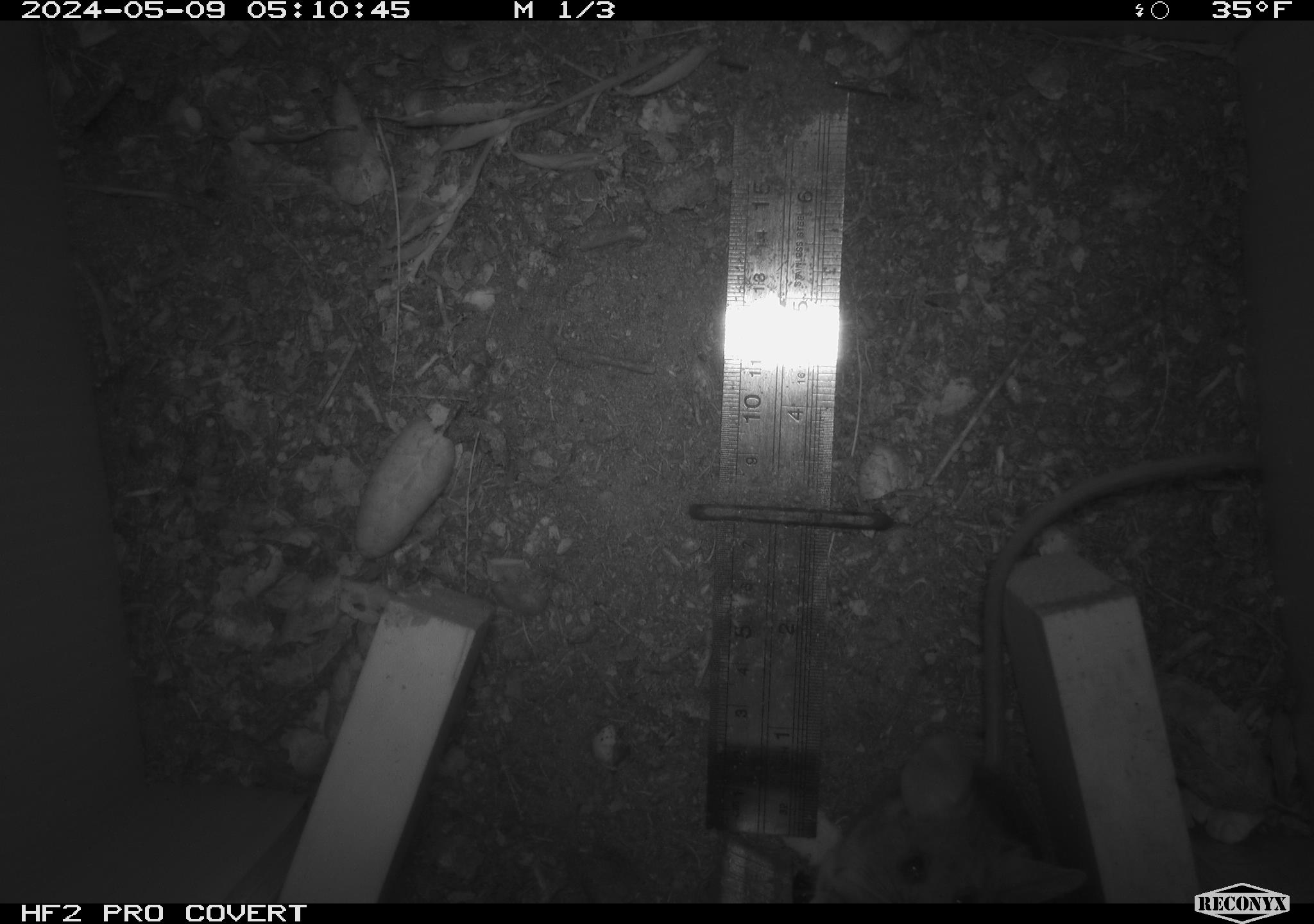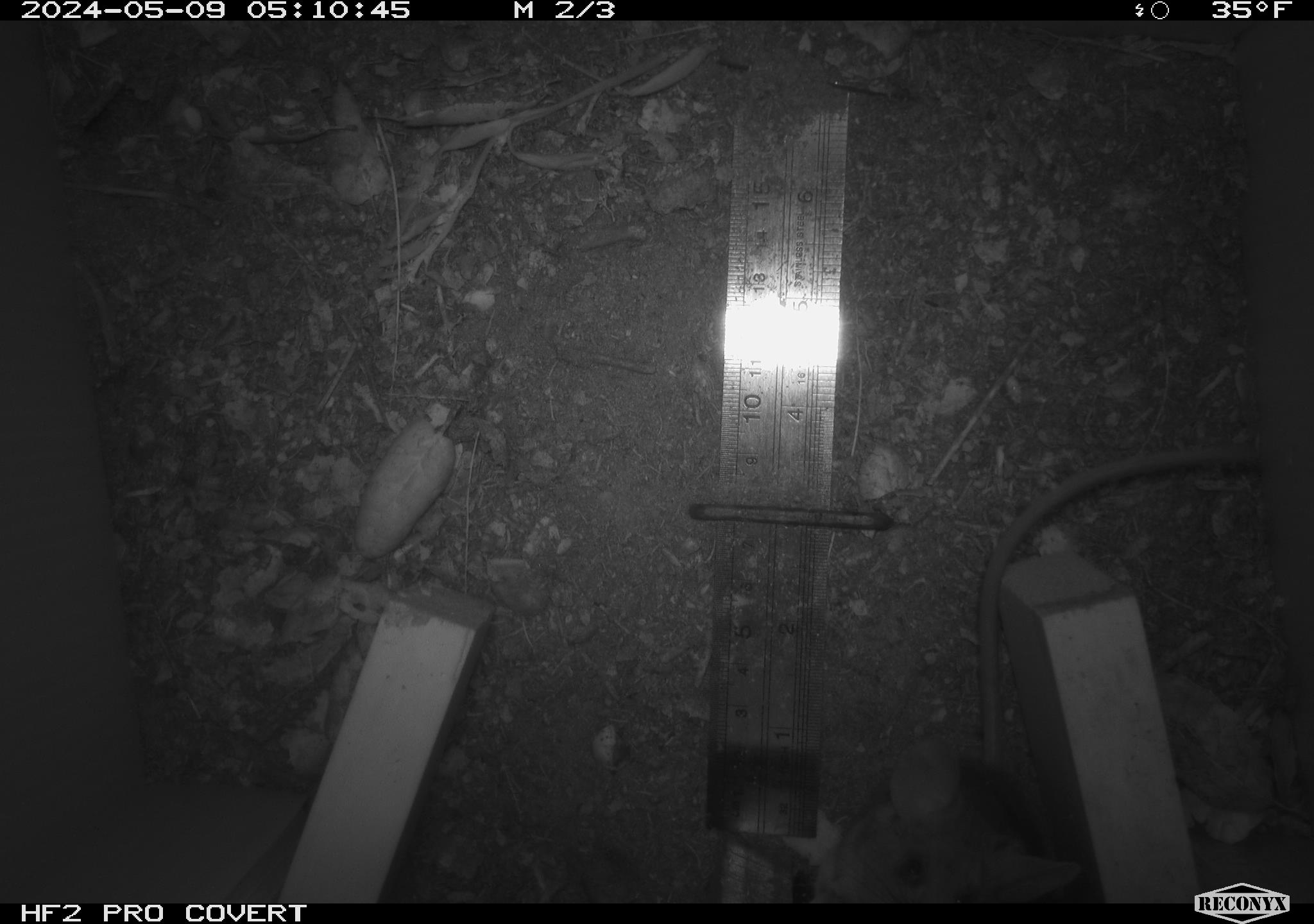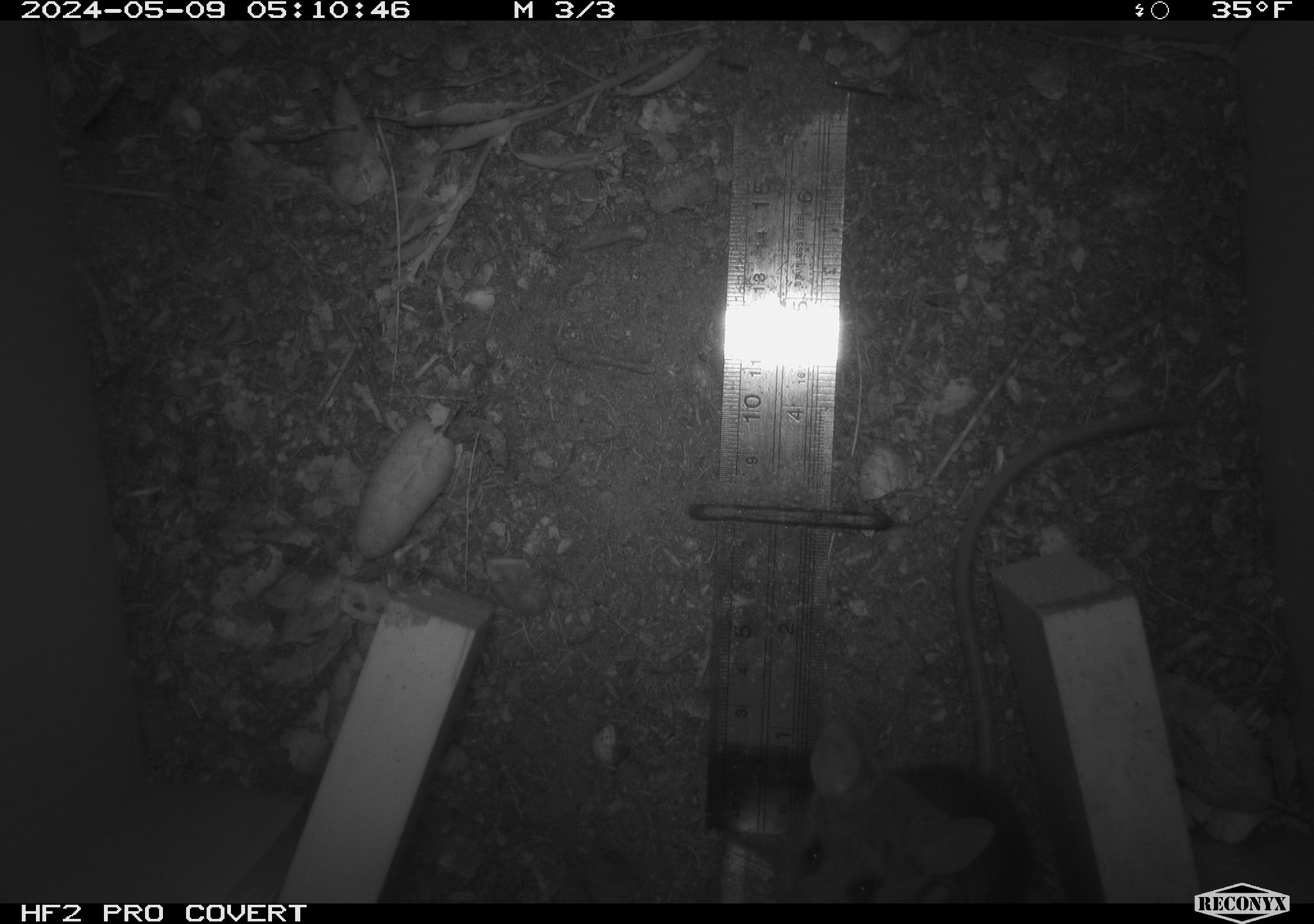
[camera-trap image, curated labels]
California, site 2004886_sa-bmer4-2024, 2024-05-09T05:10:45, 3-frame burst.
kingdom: Animalia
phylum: Chordata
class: Mammalia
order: Rodentia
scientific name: Rodentia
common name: mouse species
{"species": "mouse species (Rodentia)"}